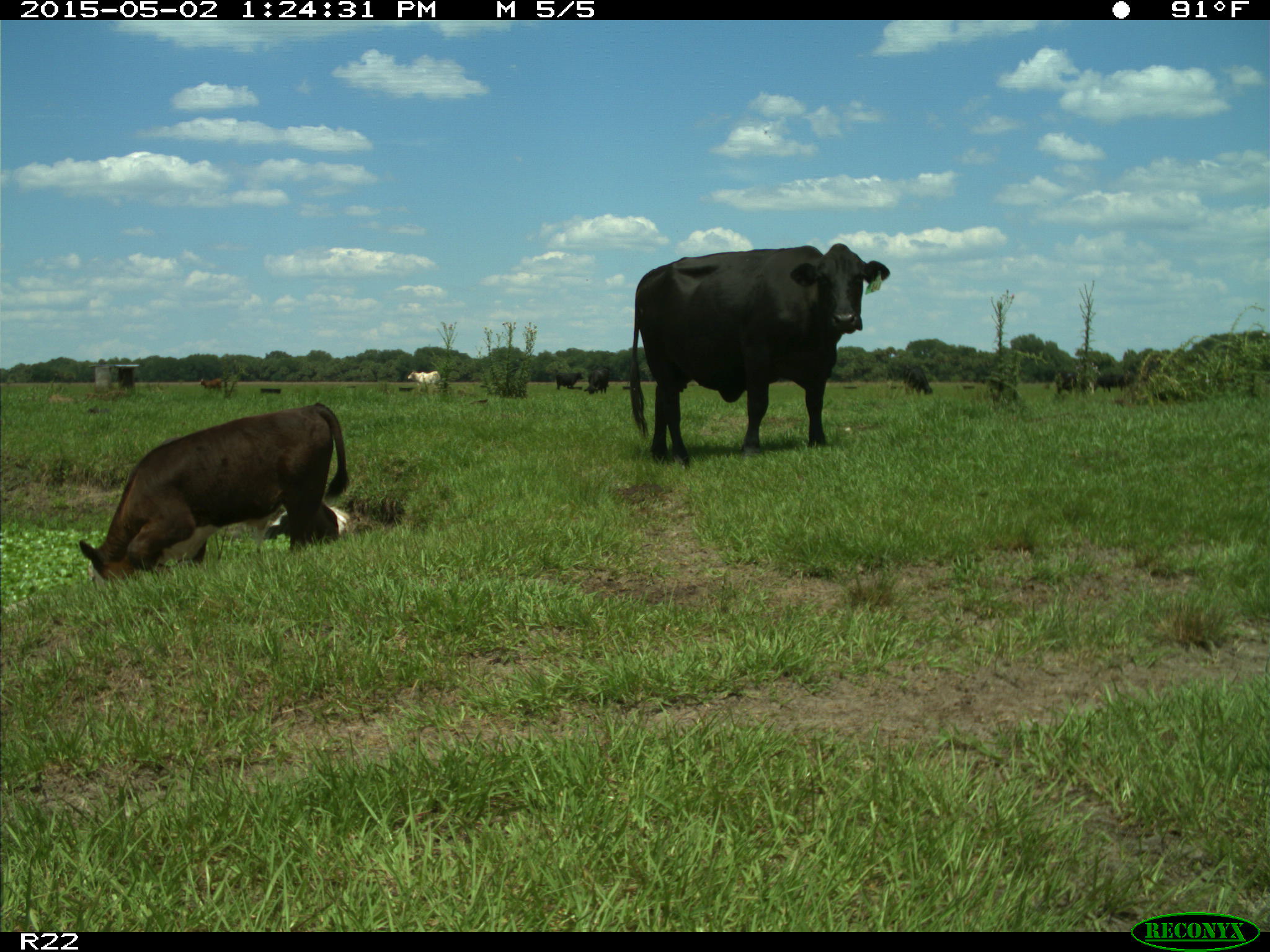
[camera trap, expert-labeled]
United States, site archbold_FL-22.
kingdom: Animalia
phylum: Chordata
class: Mammalia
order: Artiodactyla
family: Bovidae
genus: Bos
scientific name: Bos taurus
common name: domestic cow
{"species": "Bos taurus (domestic cow)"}